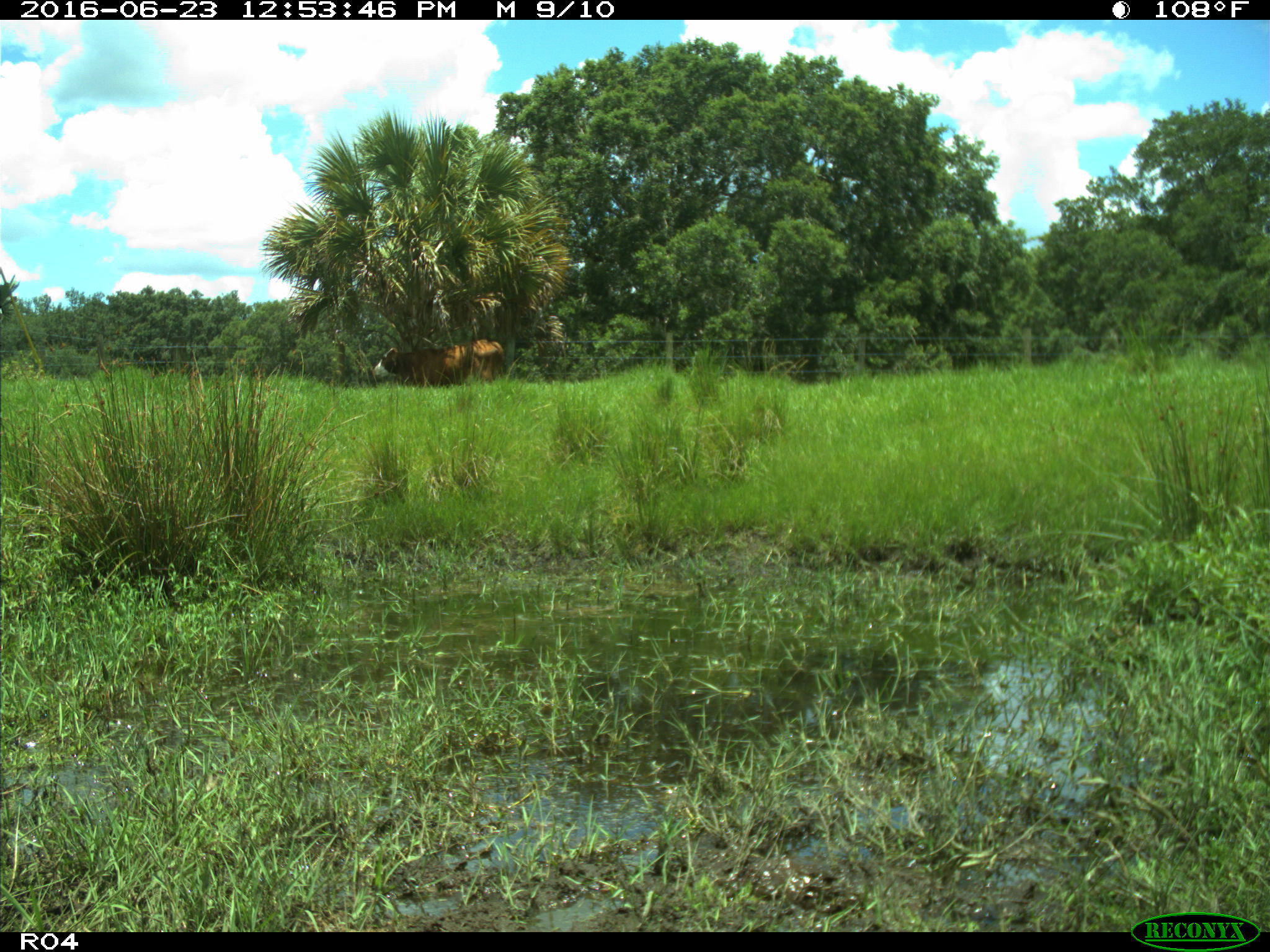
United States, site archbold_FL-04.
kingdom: Animalia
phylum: Chordata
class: Mammalia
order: Artiodactyla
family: Bovidae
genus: Bos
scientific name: Bos taurus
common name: domestic cow